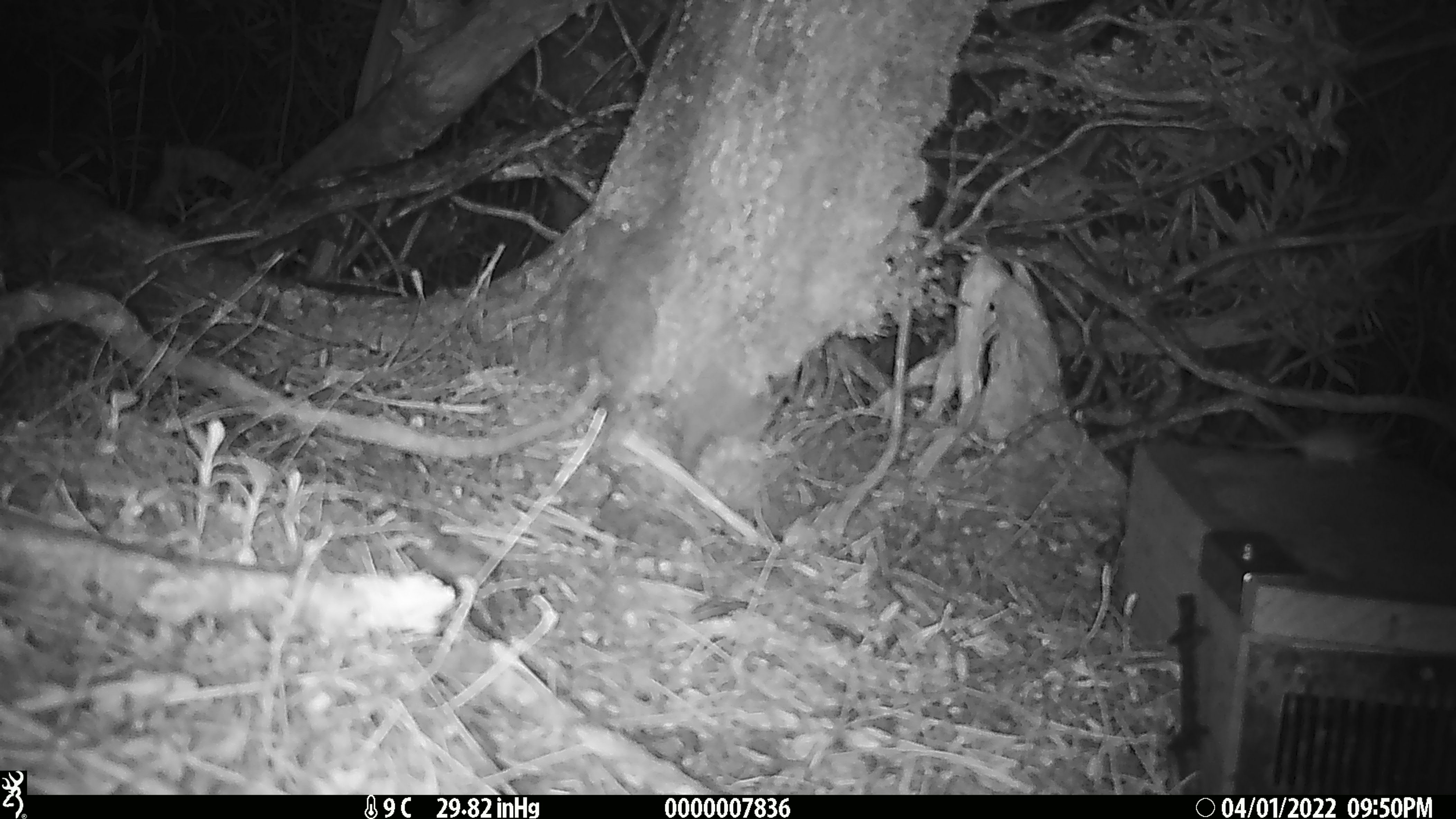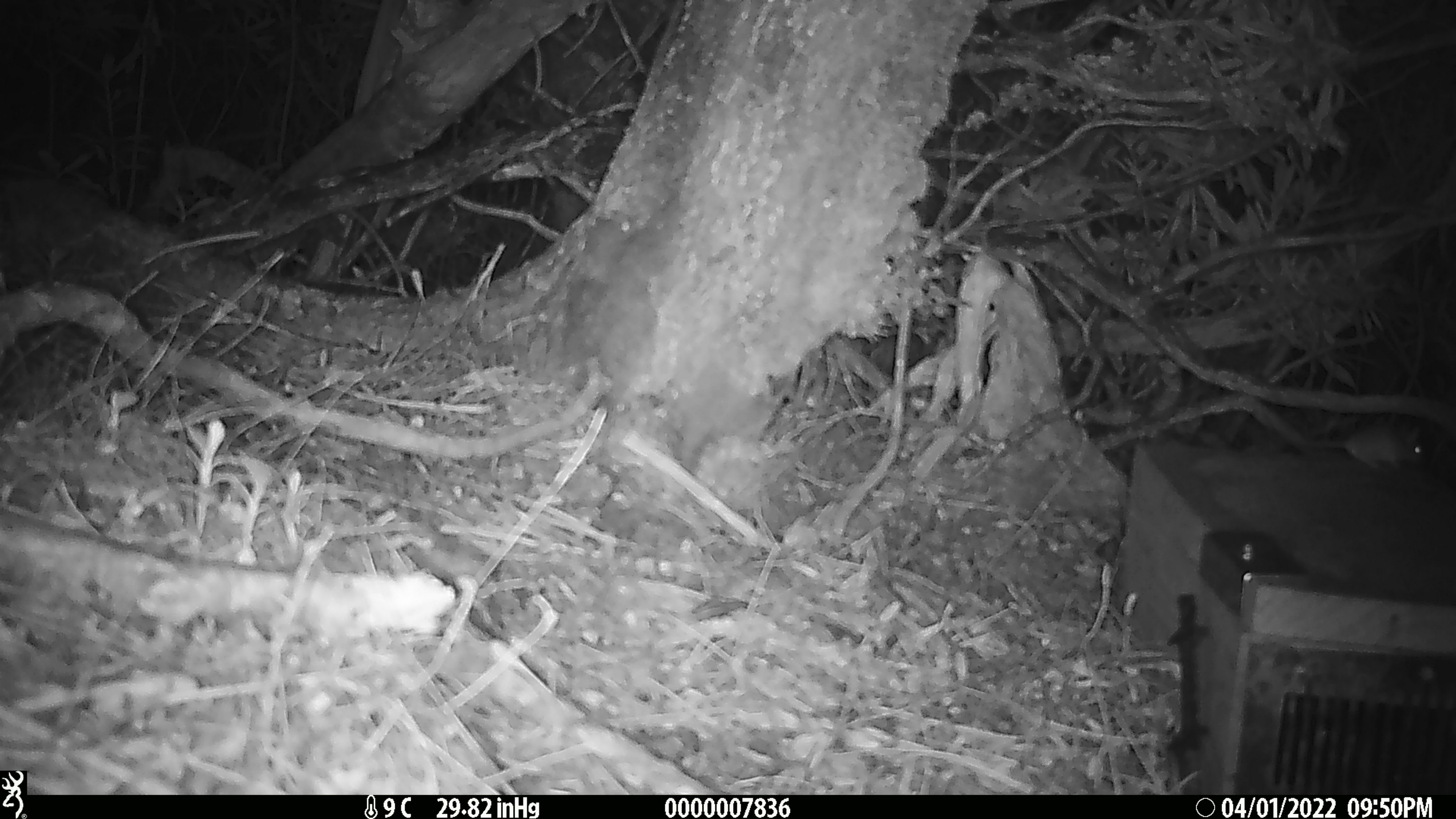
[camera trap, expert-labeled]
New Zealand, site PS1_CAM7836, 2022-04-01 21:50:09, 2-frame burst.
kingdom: Animalia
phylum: Chordata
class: Mammalia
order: Rodentia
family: Muridae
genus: Mus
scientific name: Mus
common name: mouse